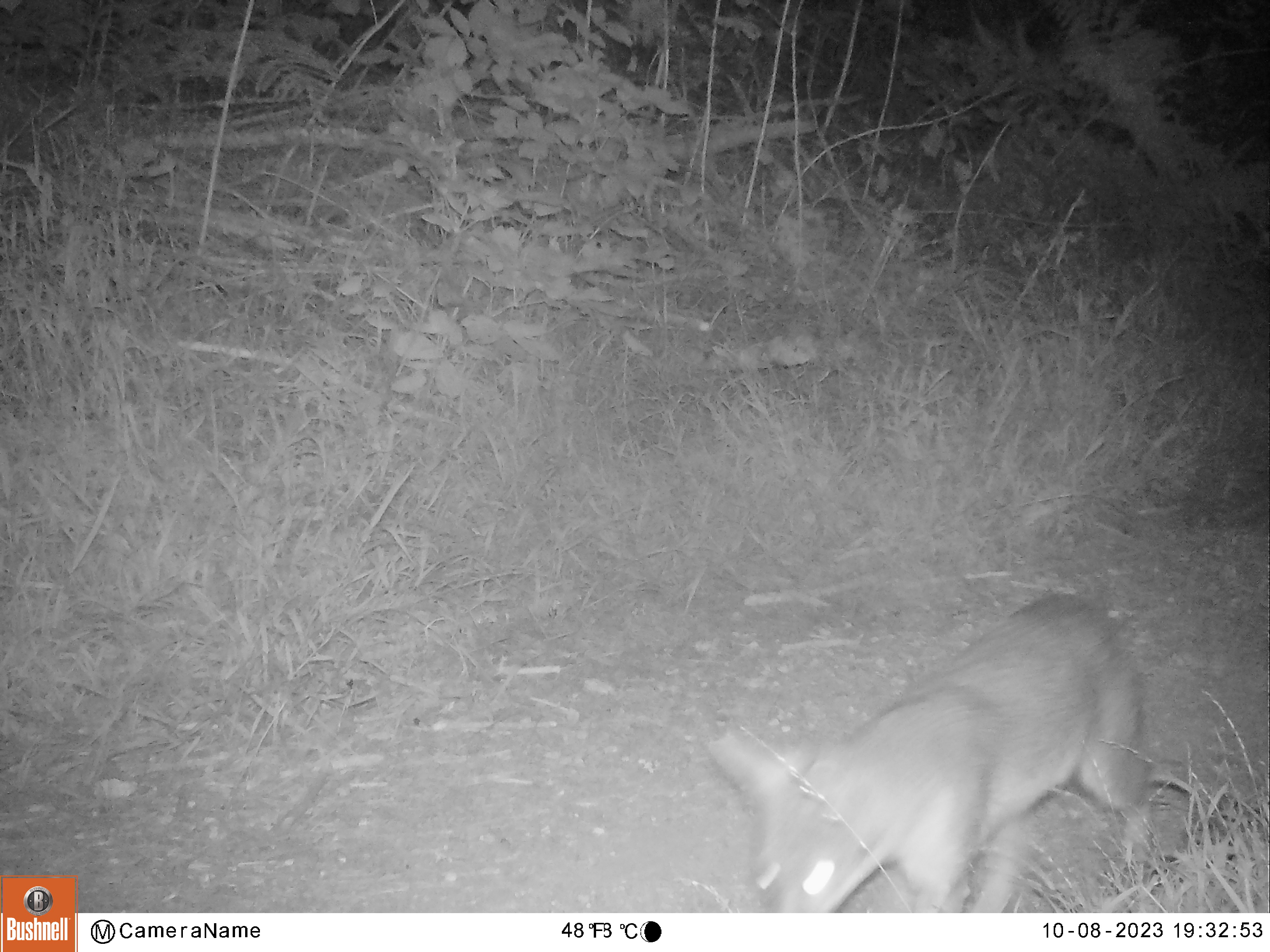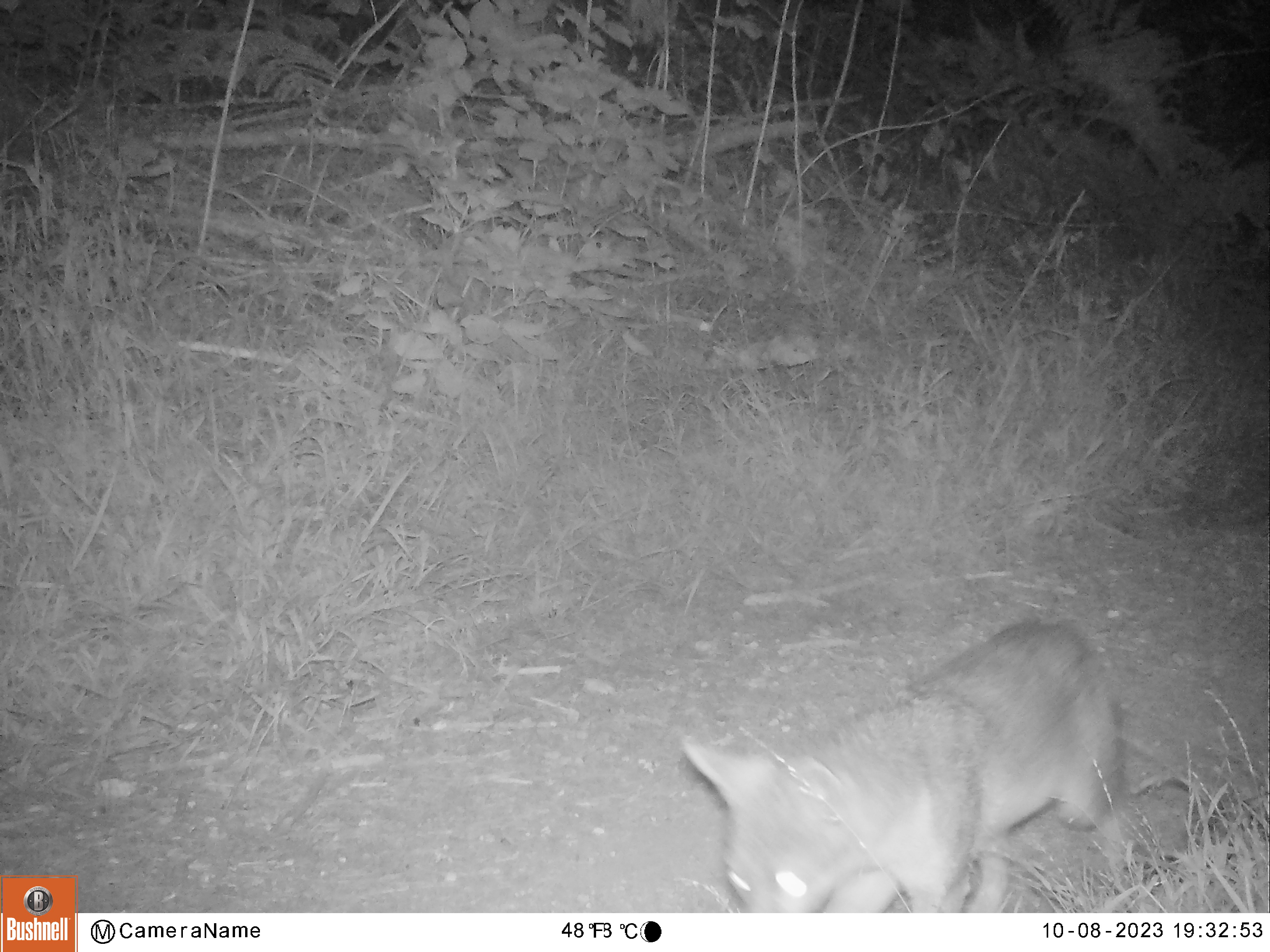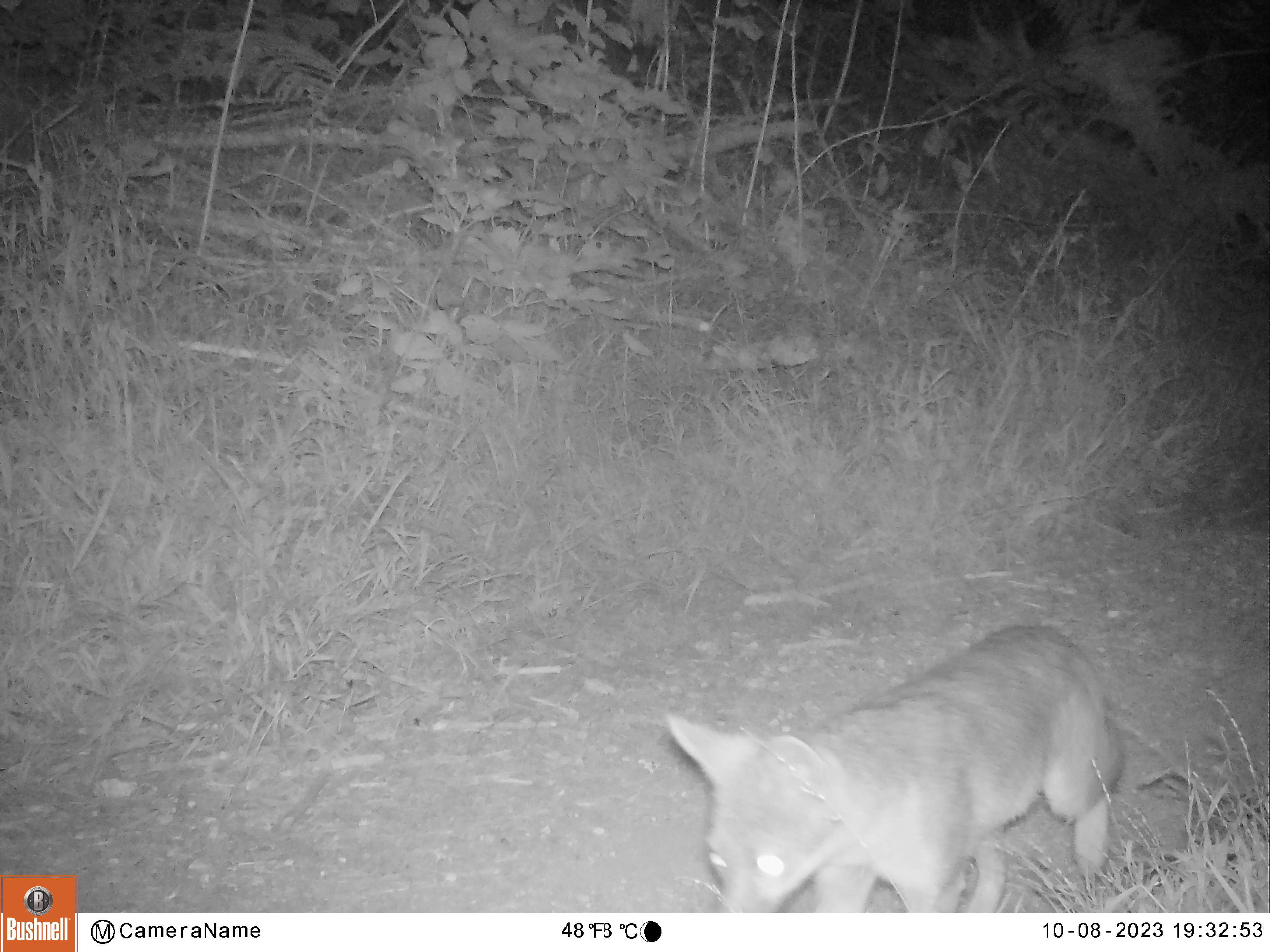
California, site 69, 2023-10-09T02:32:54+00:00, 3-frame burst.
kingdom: Animalia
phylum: Chordata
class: Mammalia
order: Carnivora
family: Canidae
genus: Urocyon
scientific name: Urocyon cinereoargenteus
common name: gray fox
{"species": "gray fox (Urocyon cinereoargenteus)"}